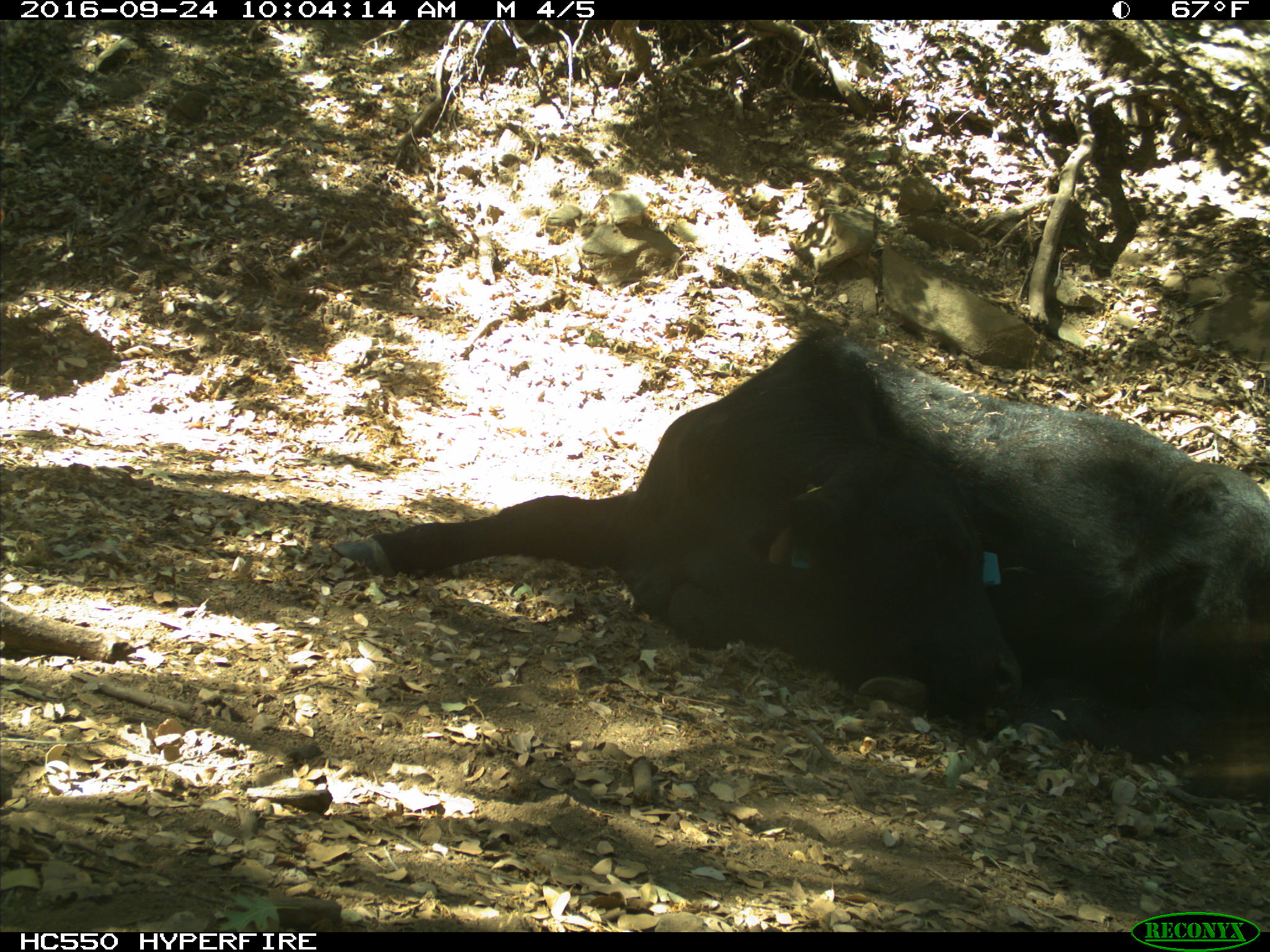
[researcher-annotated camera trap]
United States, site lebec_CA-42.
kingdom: Animalia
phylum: Chordata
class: Mammalia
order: Artiodactyla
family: Bovidae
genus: Bos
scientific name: Bos taurus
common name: domestic cow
Bos taurus (domestic cow).